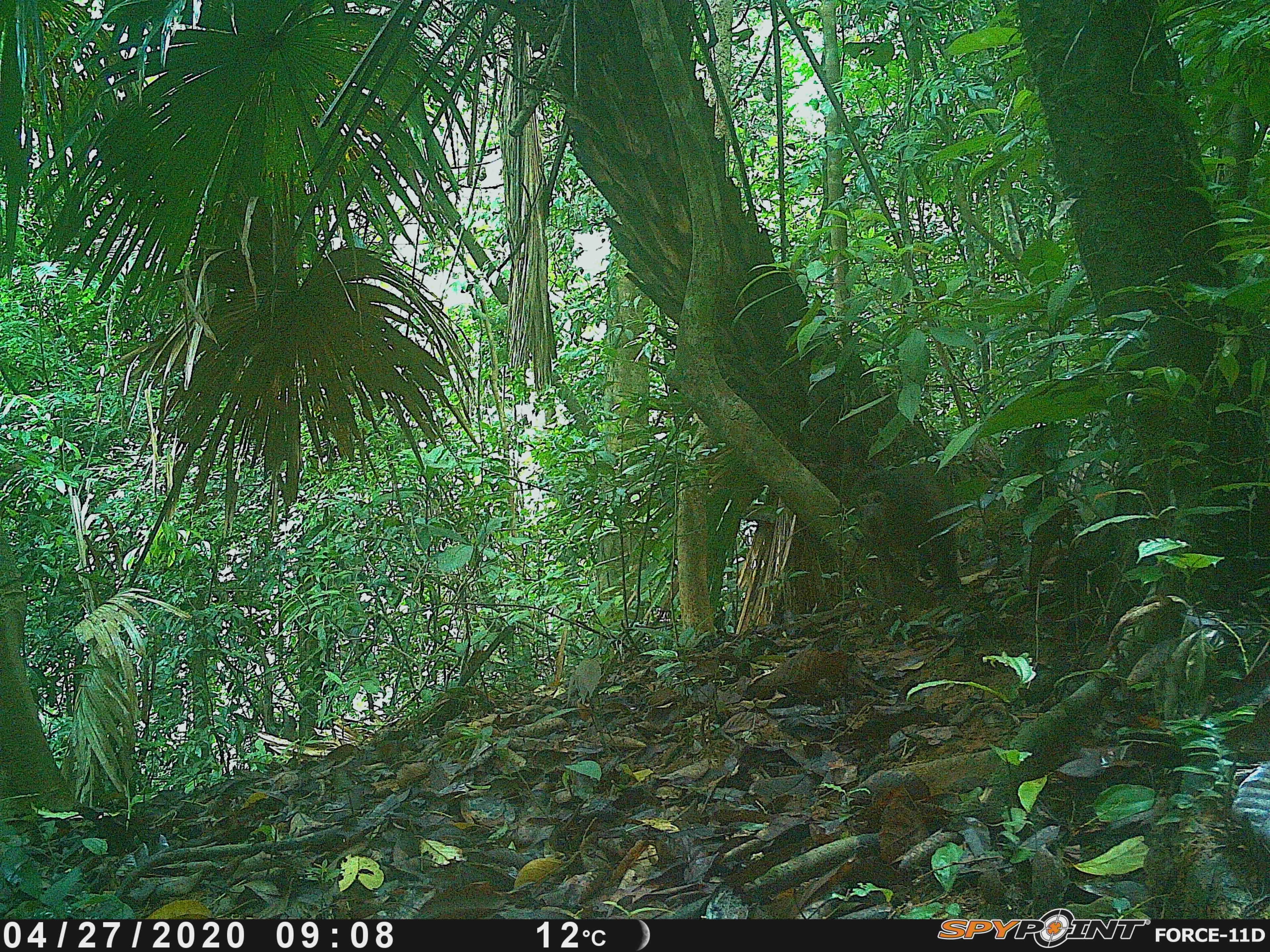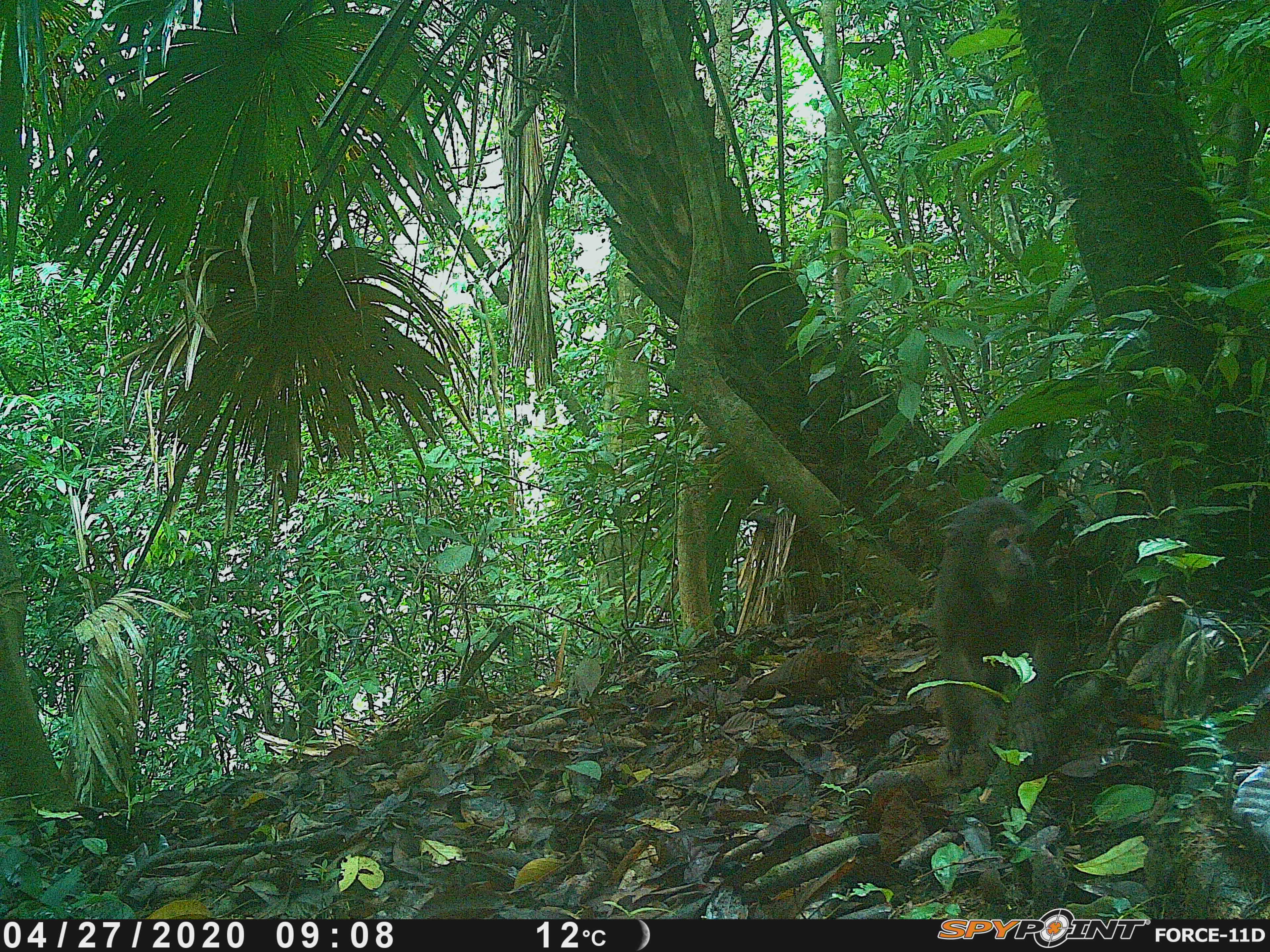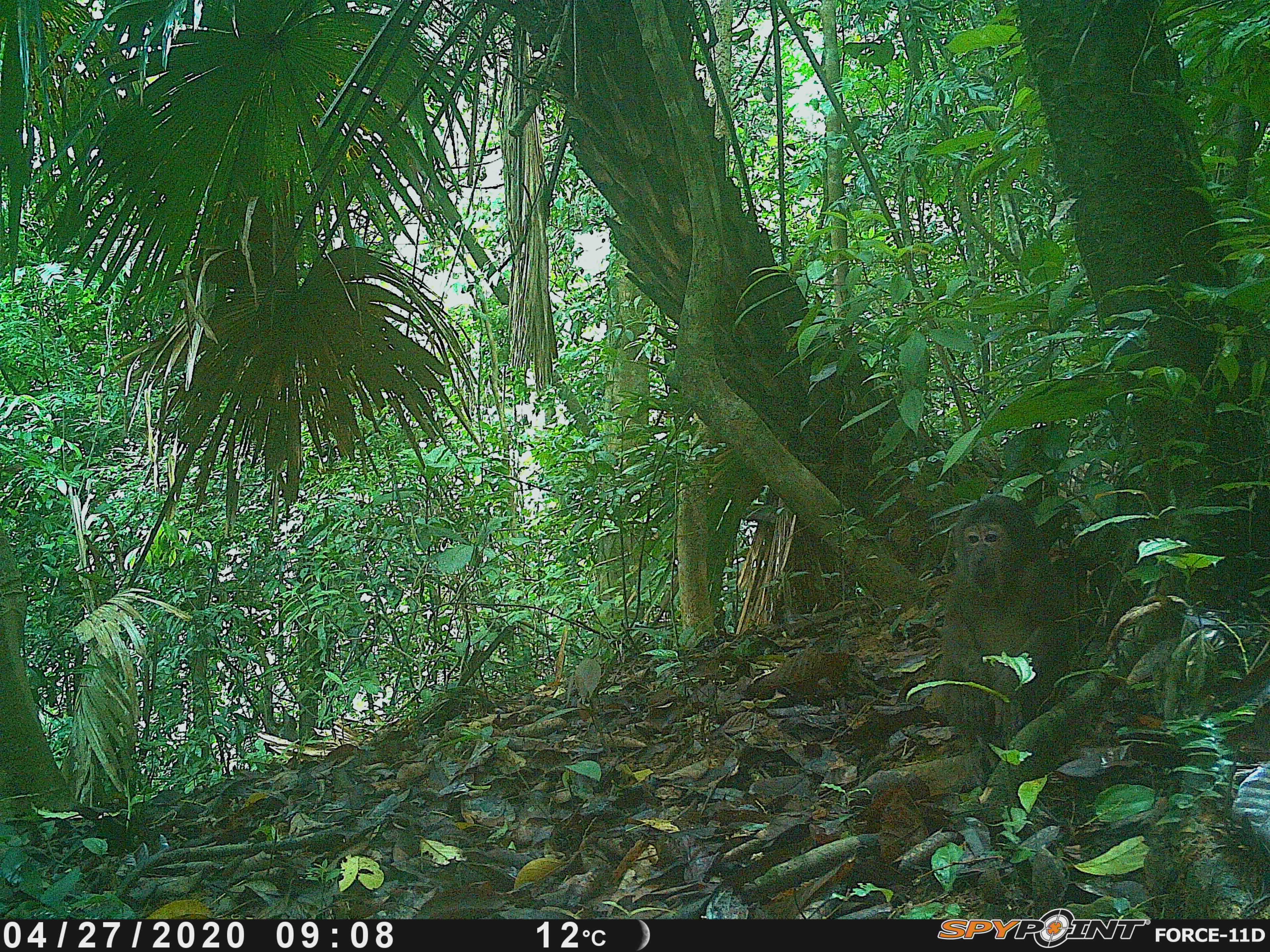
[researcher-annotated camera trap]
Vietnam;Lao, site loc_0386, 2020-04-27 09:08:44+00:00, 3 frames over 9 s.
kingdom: Animalia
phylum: Chordata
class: Mammalia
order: Primates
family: Cercopithecidae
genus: Macaca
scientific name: Macaca arctoides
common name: stump-tailed macaque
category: stump tailed macaque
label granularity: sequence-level